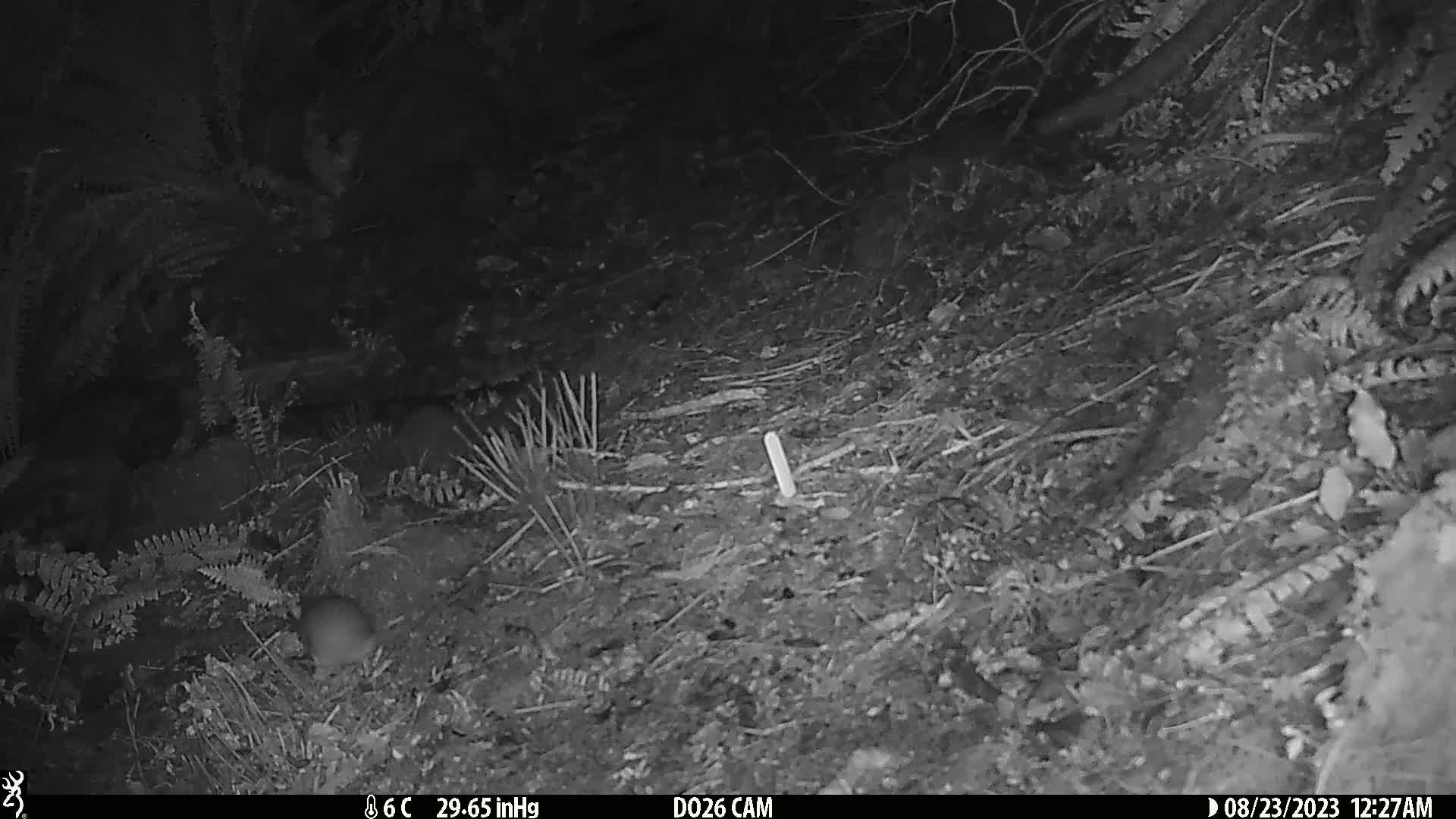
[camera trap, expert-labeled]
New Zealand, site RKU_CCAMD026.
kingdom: Animalia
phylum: Chordata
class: Mammalia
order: Rodentia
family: Muridae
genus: Rattus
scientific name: Rattus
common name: rat